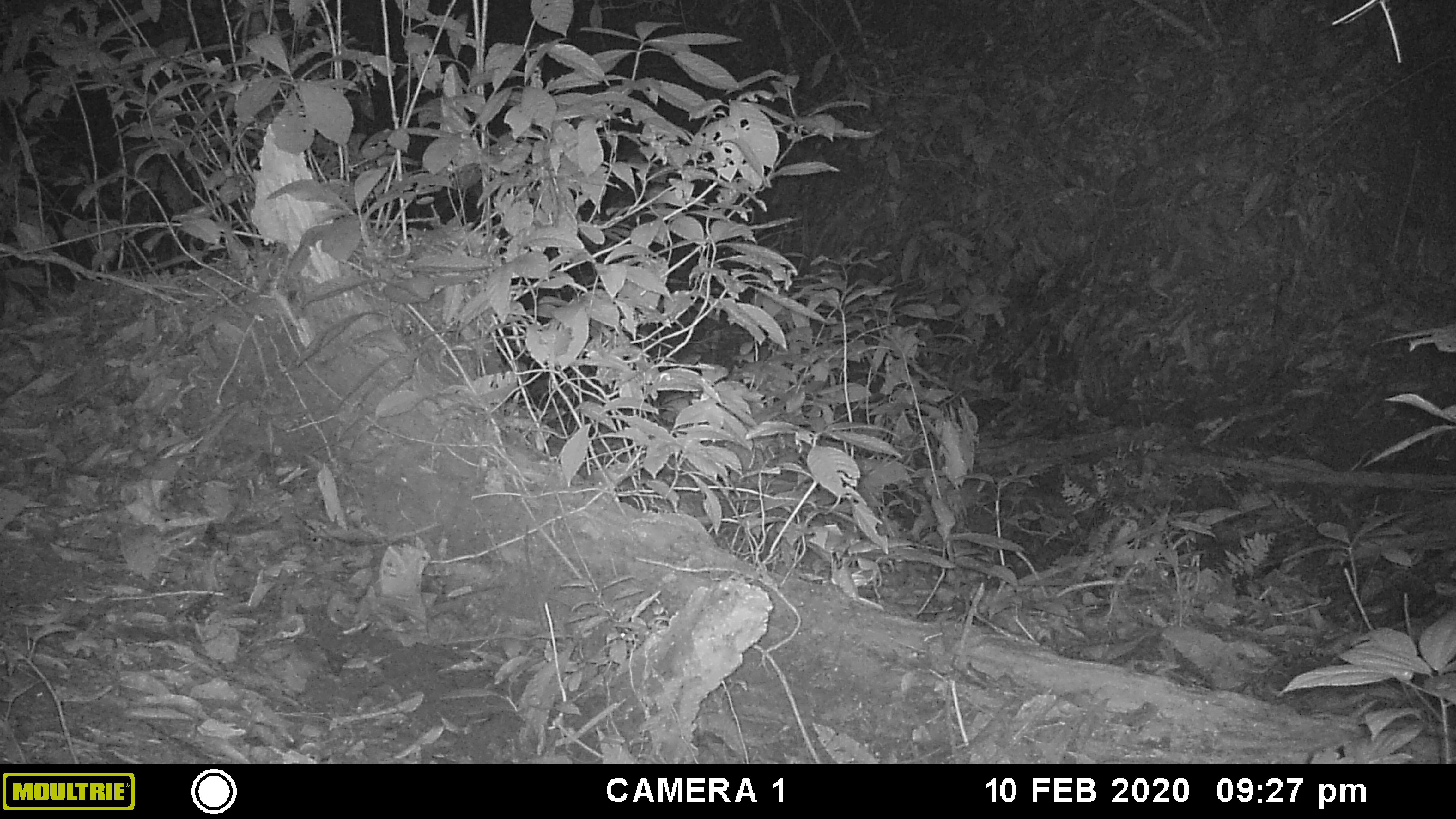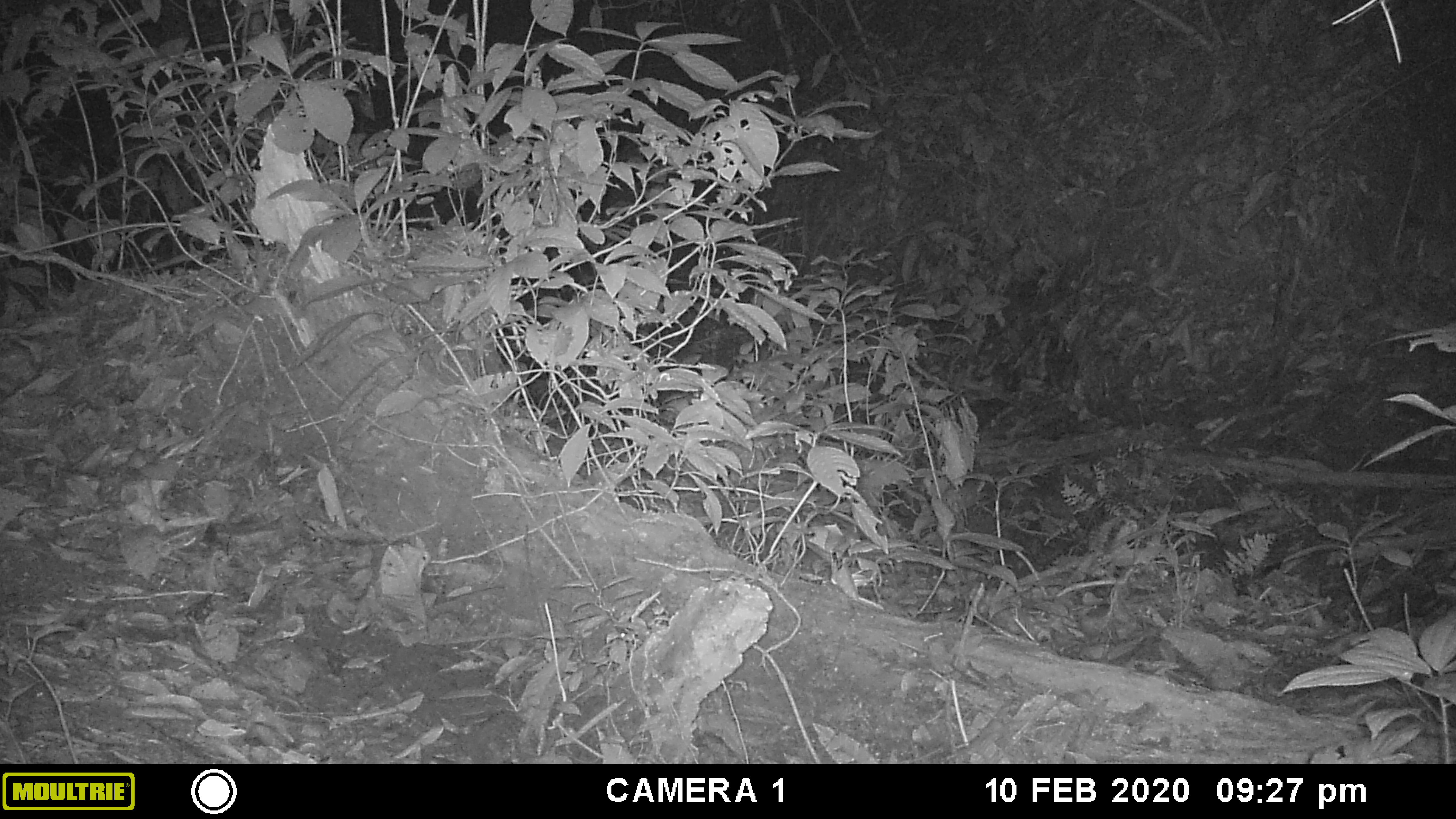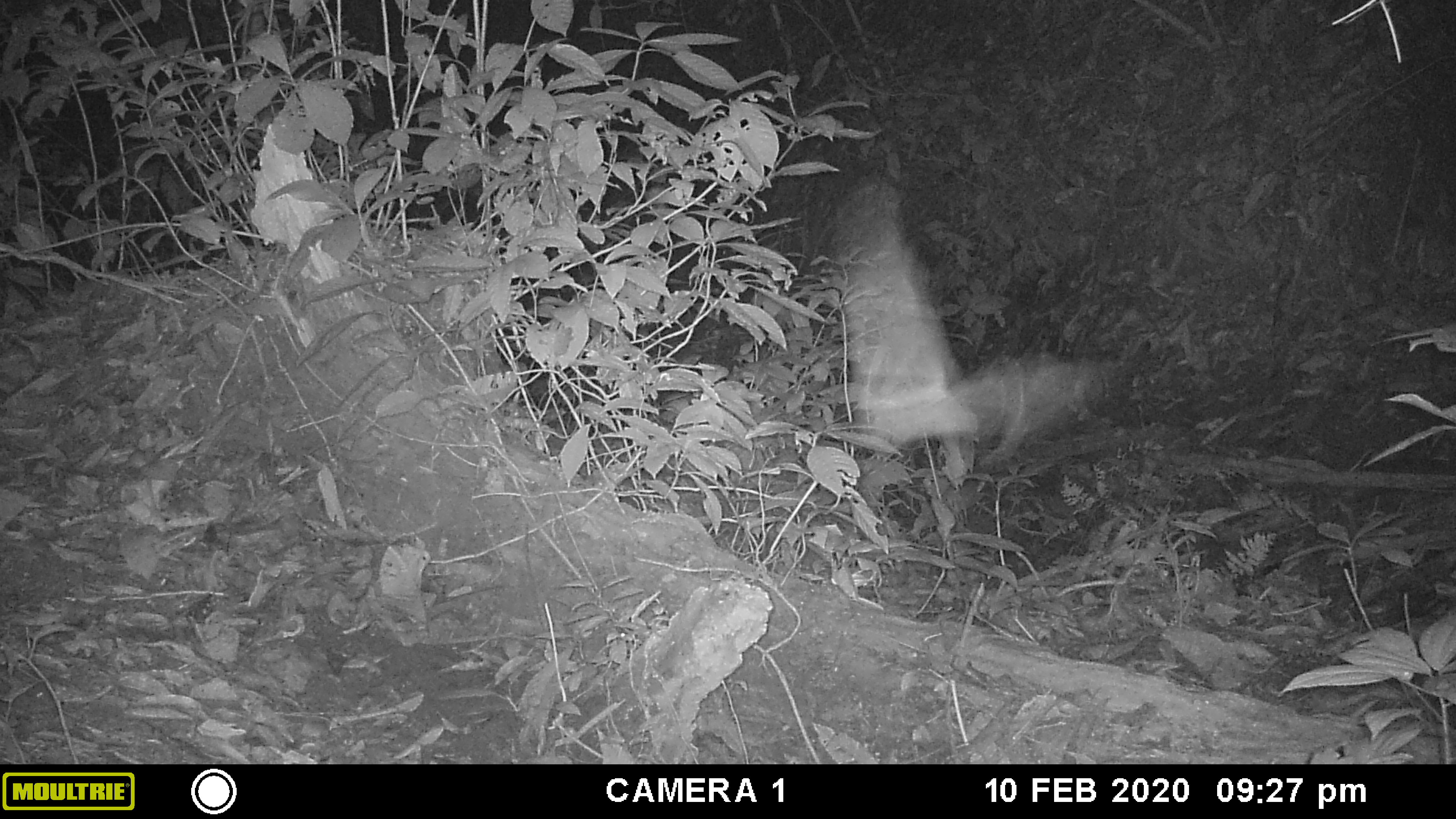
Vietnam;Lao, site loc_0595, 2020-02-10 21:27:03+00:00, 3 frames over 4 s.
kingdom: Animalia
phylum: Chordata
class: Mammalia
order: Chiroptera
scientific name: Chiroptera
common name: bat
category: unidentified bat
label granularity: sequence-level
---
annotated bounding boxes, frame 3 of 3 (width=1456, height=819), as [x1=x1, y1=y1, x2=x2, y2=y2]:
unidentified bat: [x1=822, y1=176, x2=1112, y2=481]